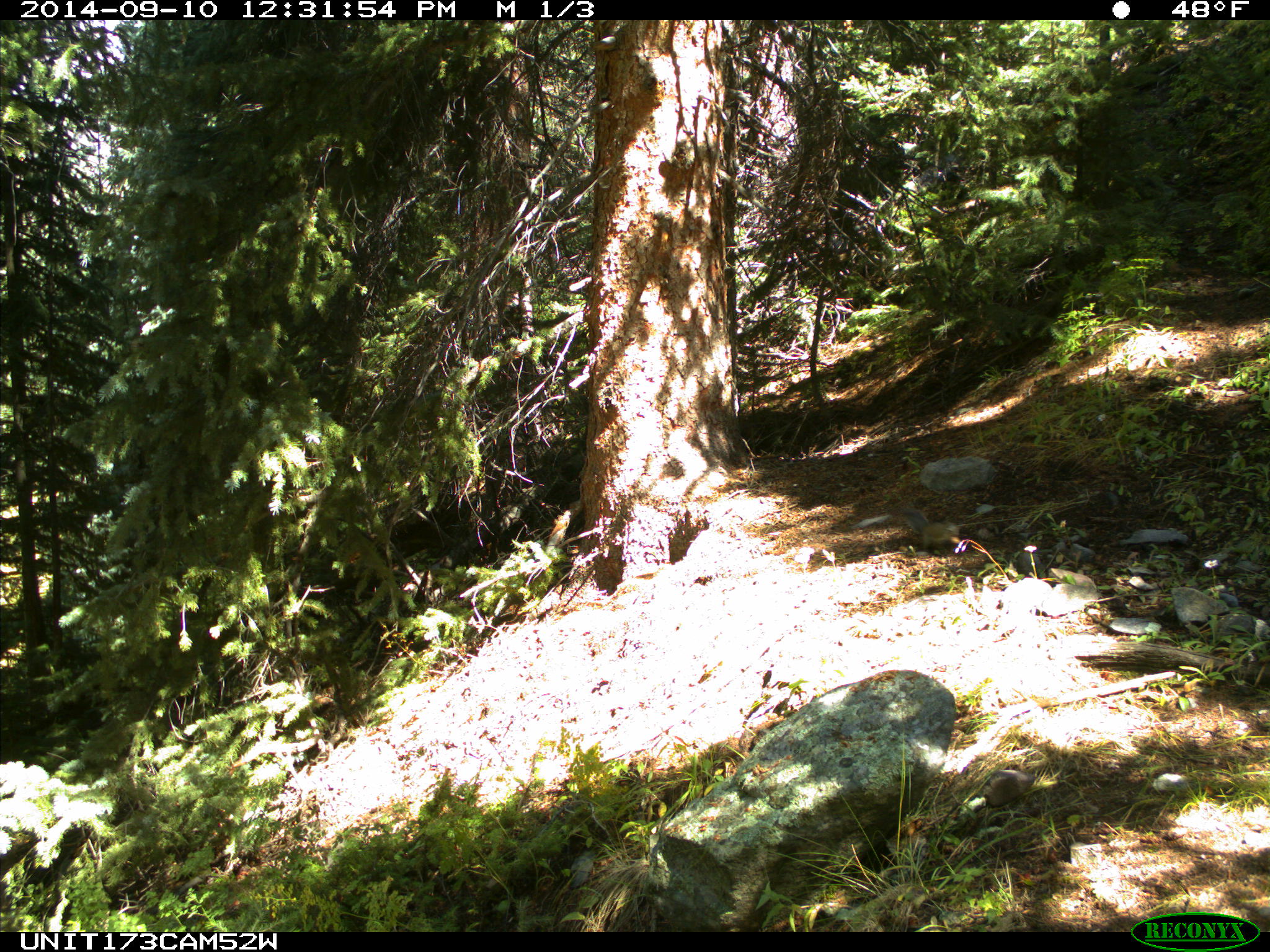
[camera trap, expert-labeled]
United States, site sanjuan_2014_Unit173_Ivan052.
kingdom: Animalia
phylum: Chordata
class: Mammalia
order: Rodentia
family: Sciuridae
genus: Tamiasciurus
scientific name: Tamiasciurus hudsonicus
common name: american red squirrel